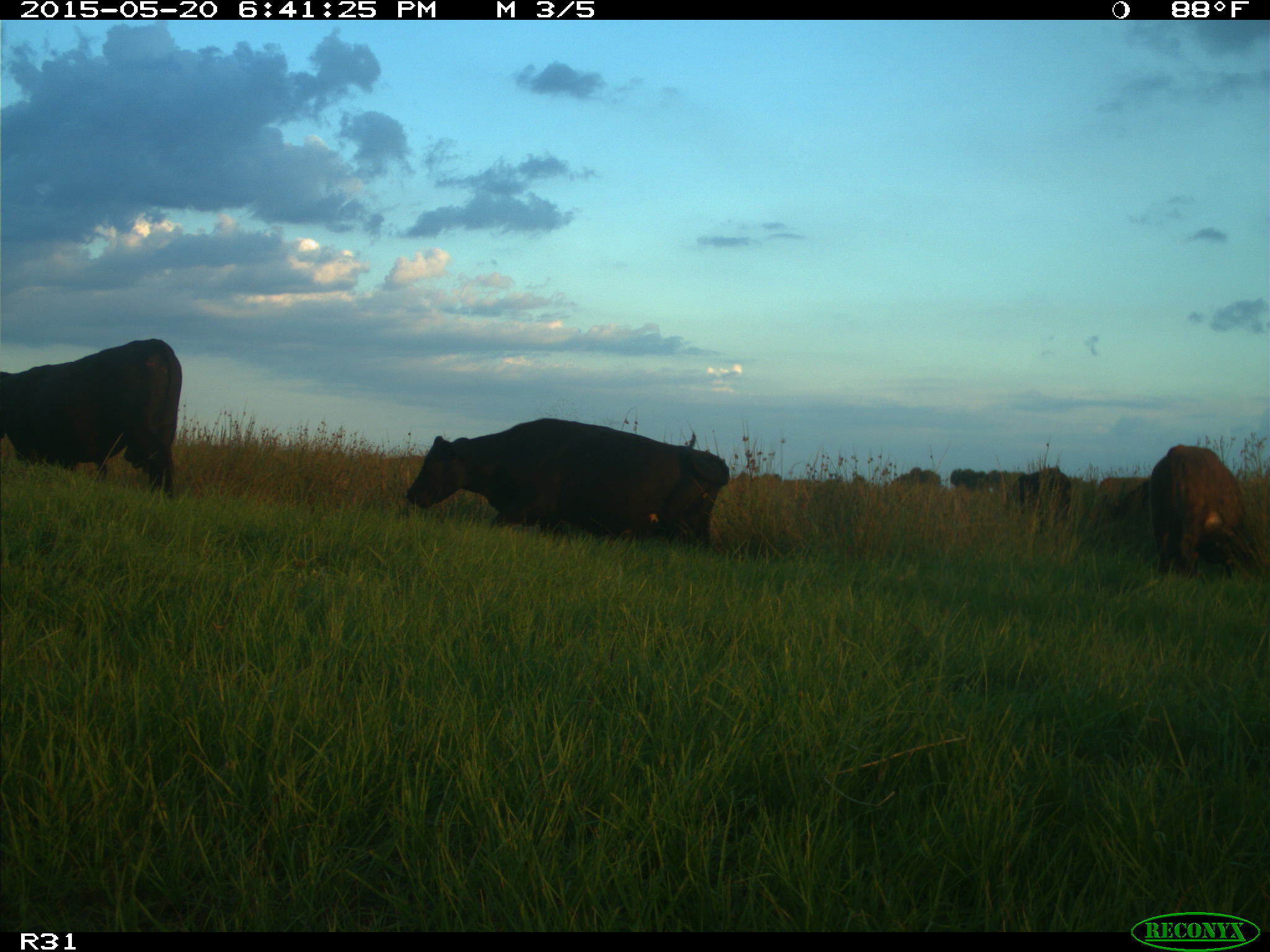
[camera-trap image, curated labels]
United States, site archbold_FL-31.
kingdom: Animalia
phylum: Chordata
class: Mammalia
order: Artiodactyla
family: Bovidae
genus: Bos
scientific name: Bos taurus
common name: domestic cow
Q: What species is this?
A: Bos taurus (domestic cow).